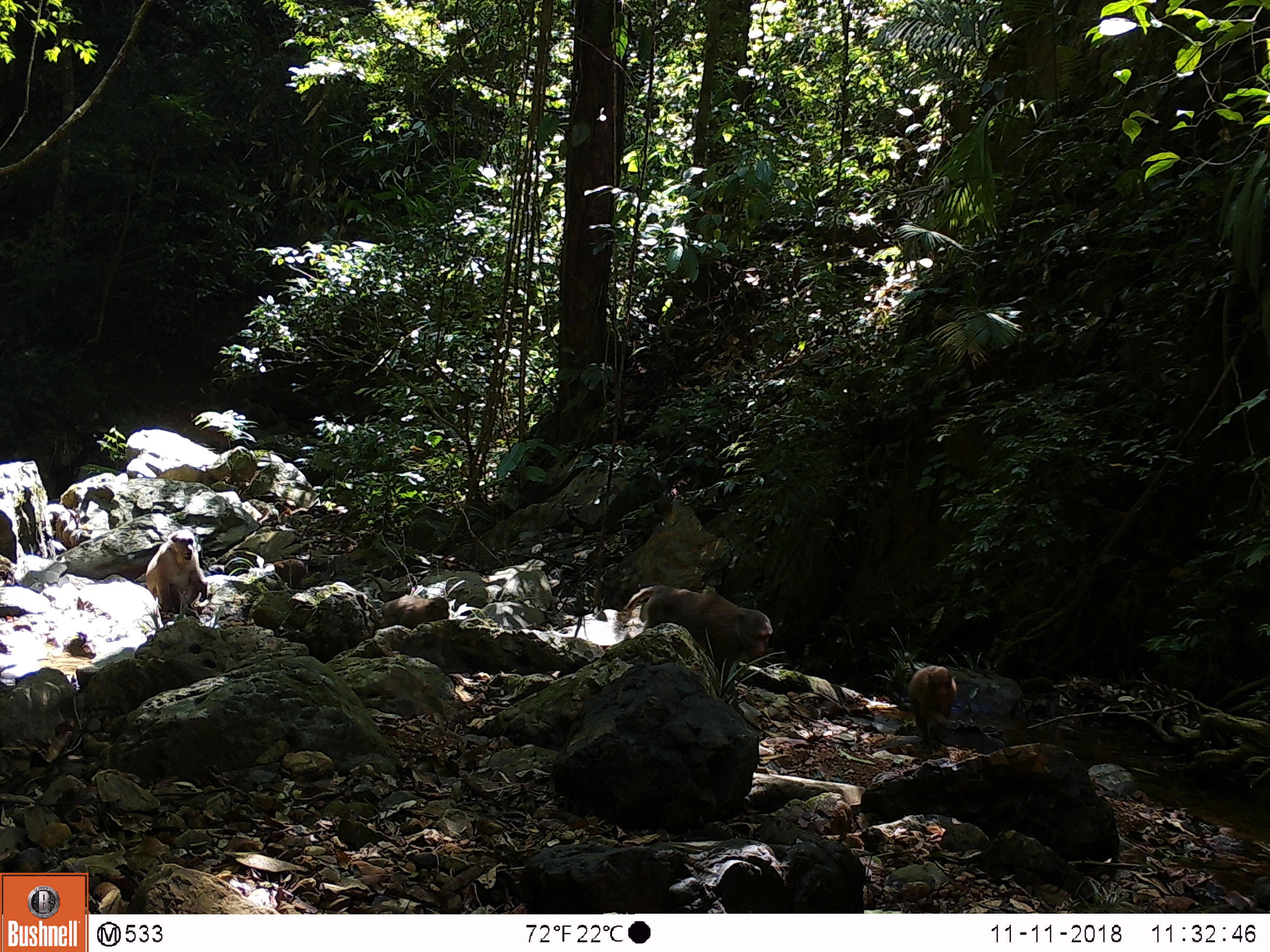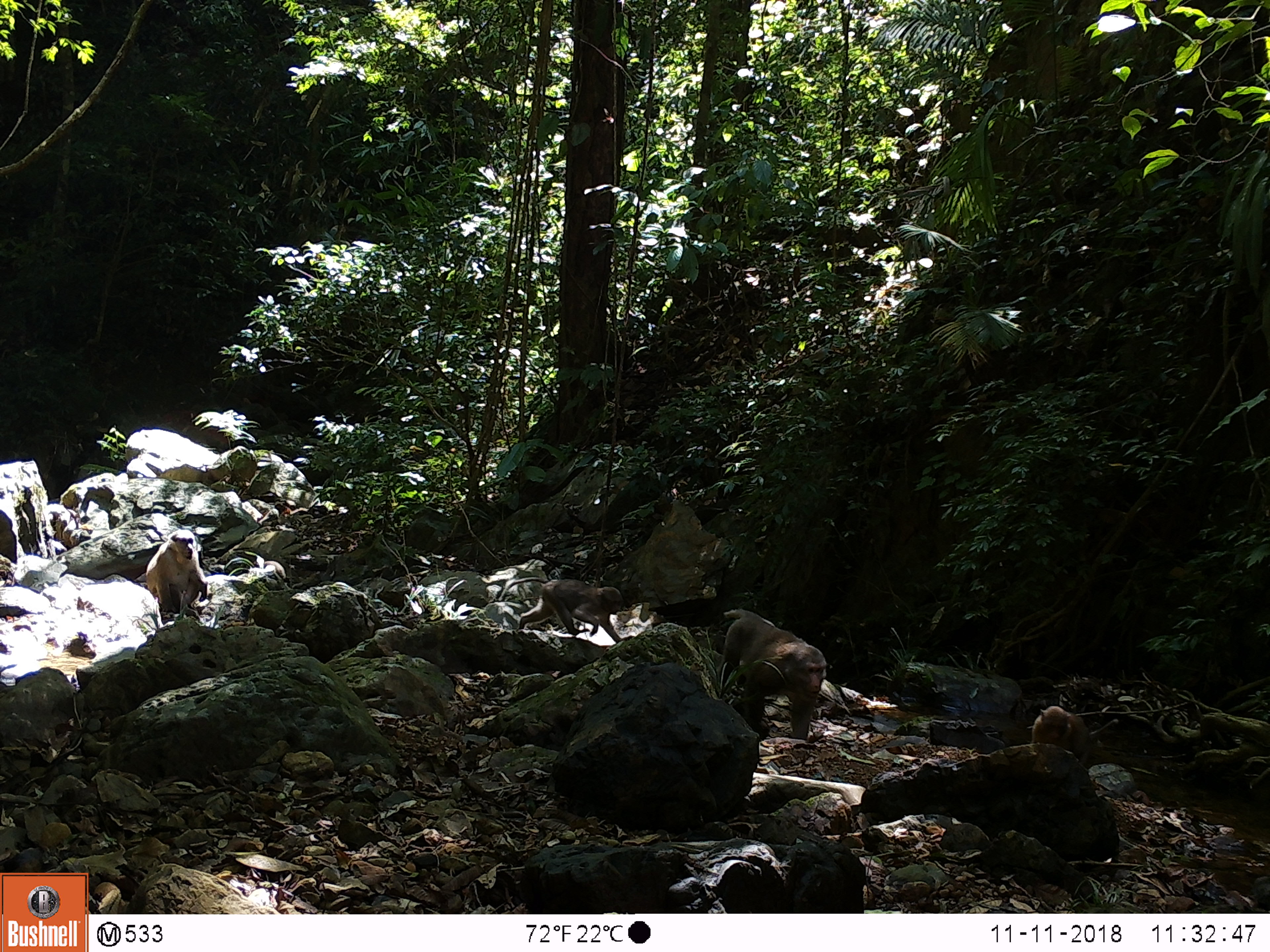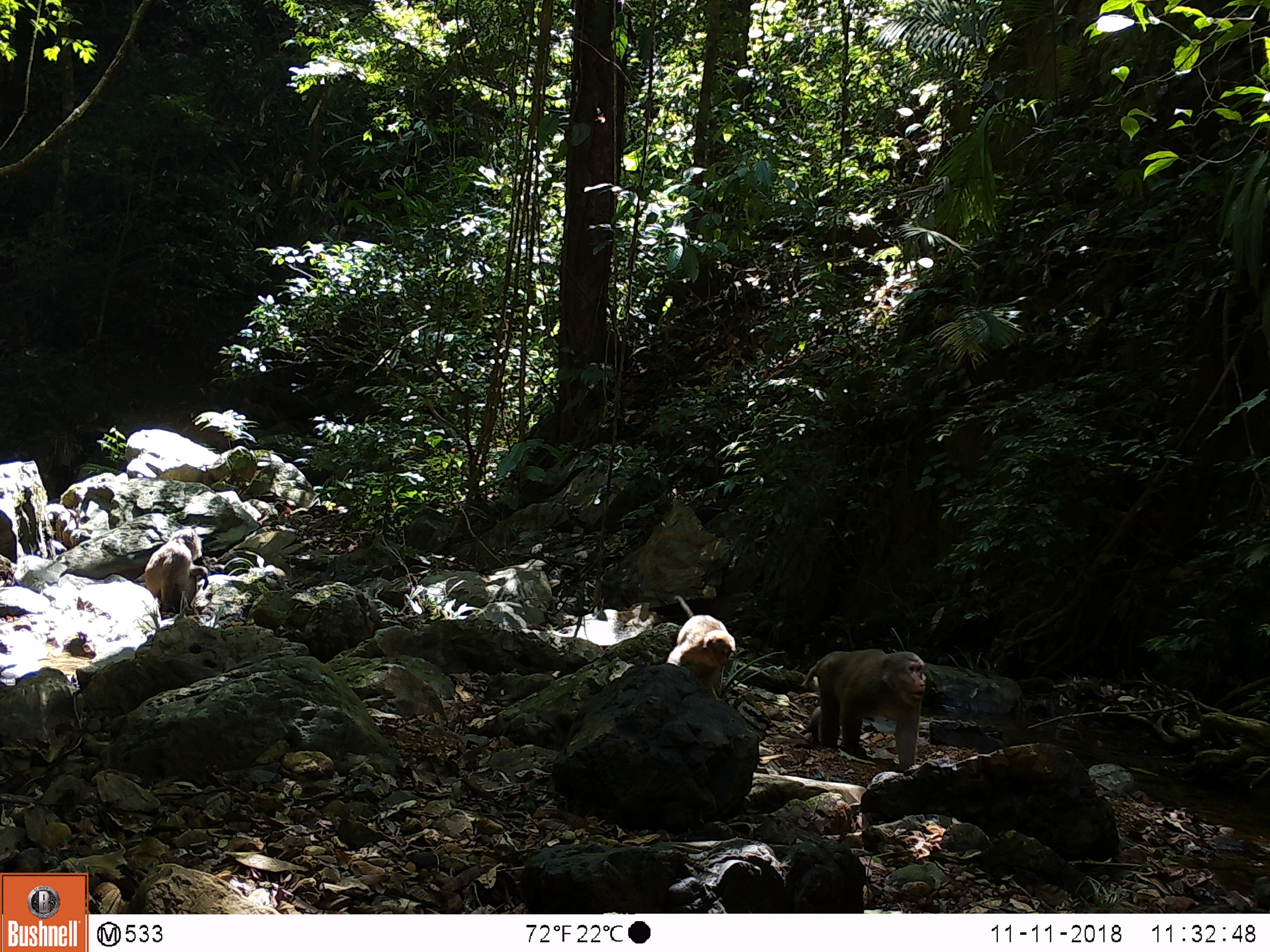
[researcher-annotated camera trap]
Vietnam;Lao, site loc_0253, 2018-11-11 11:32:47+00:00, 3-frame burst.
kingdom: Animalia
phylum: Chordata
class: Mammalia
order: Primates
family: Cercopithecidae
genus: Macaca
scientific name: Macaca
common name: macaques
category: assam or rhesus macaque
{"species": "assam or rhesus macaque (macaques) (Macaca)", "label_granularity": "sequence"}